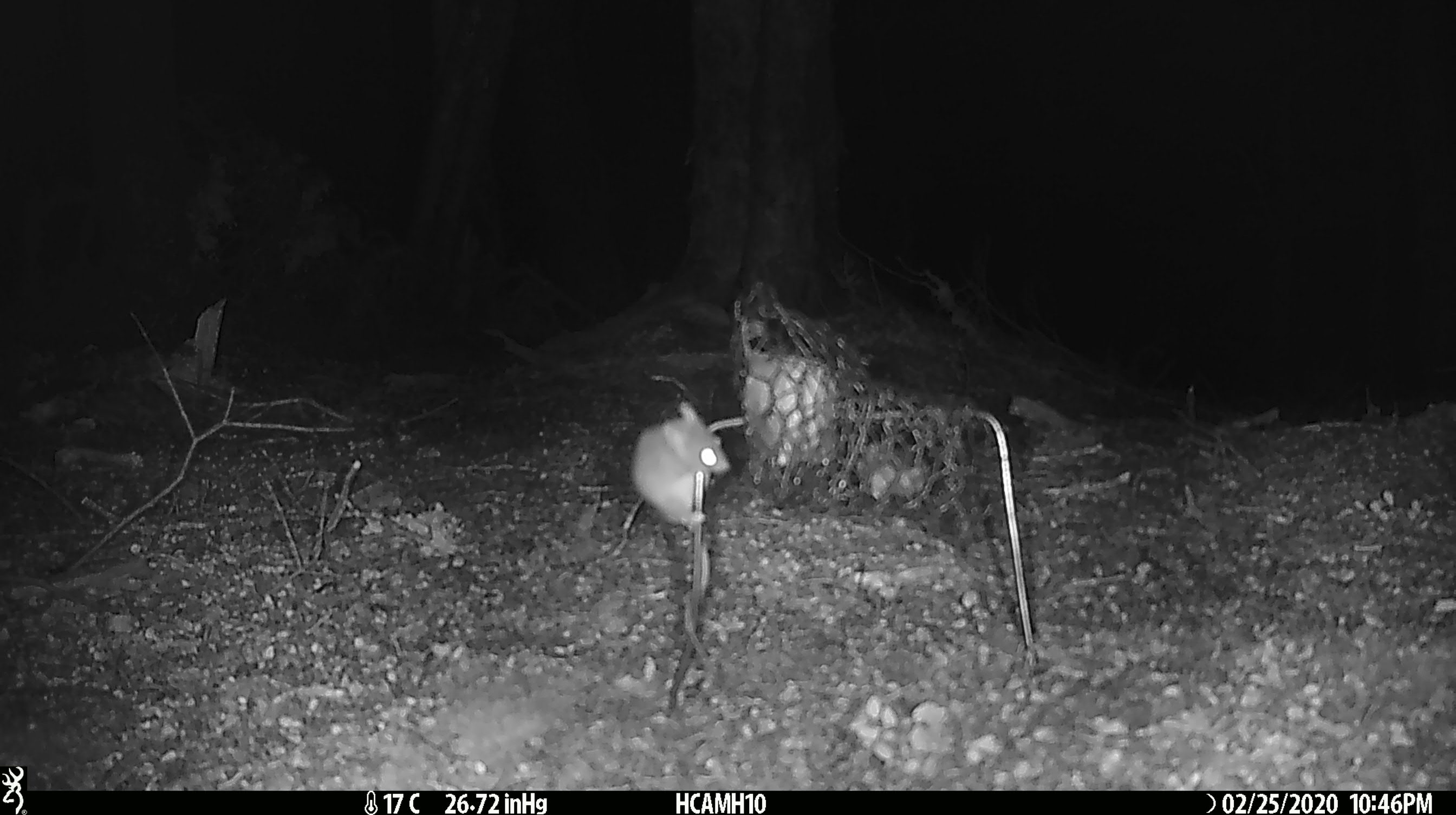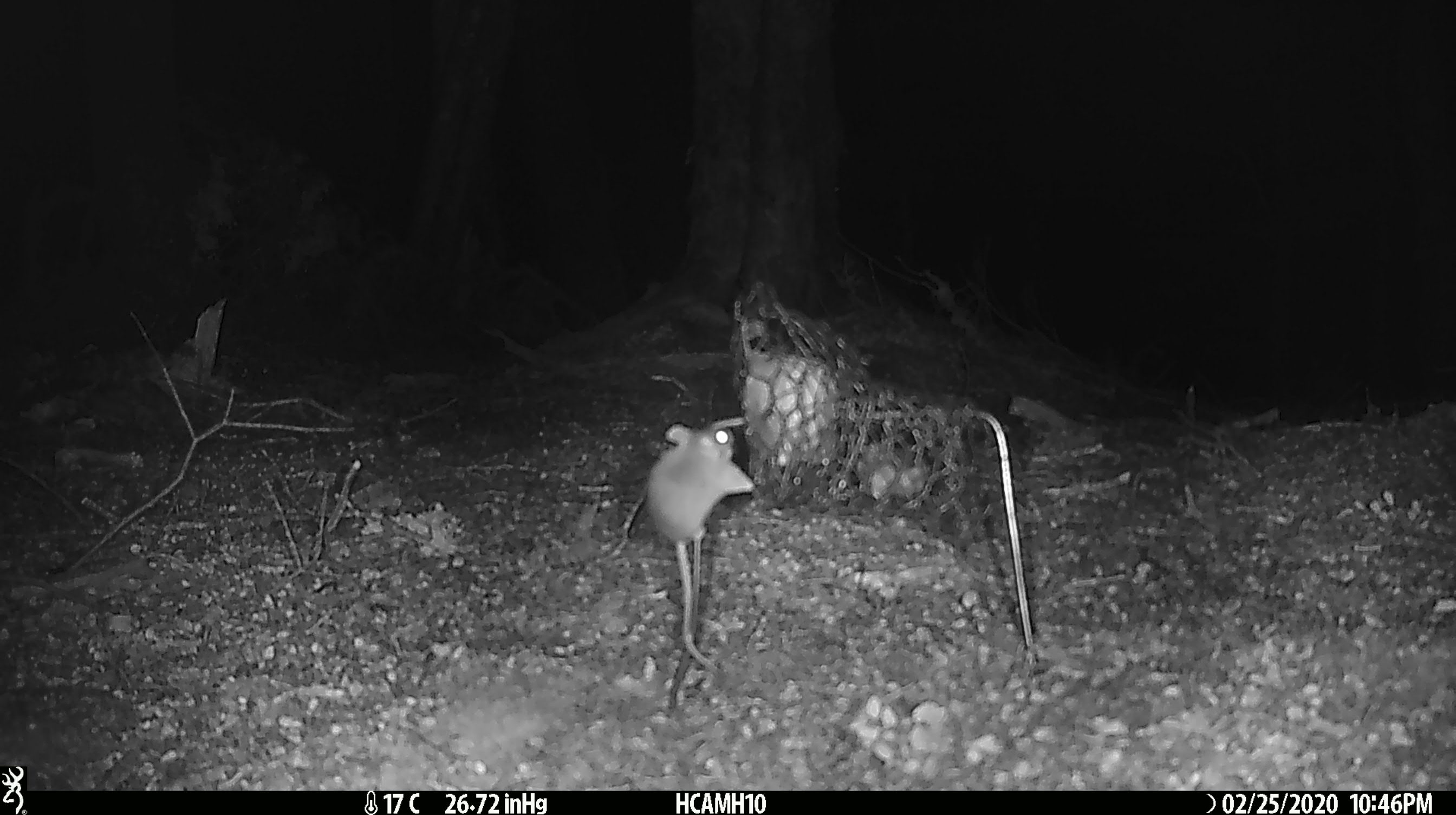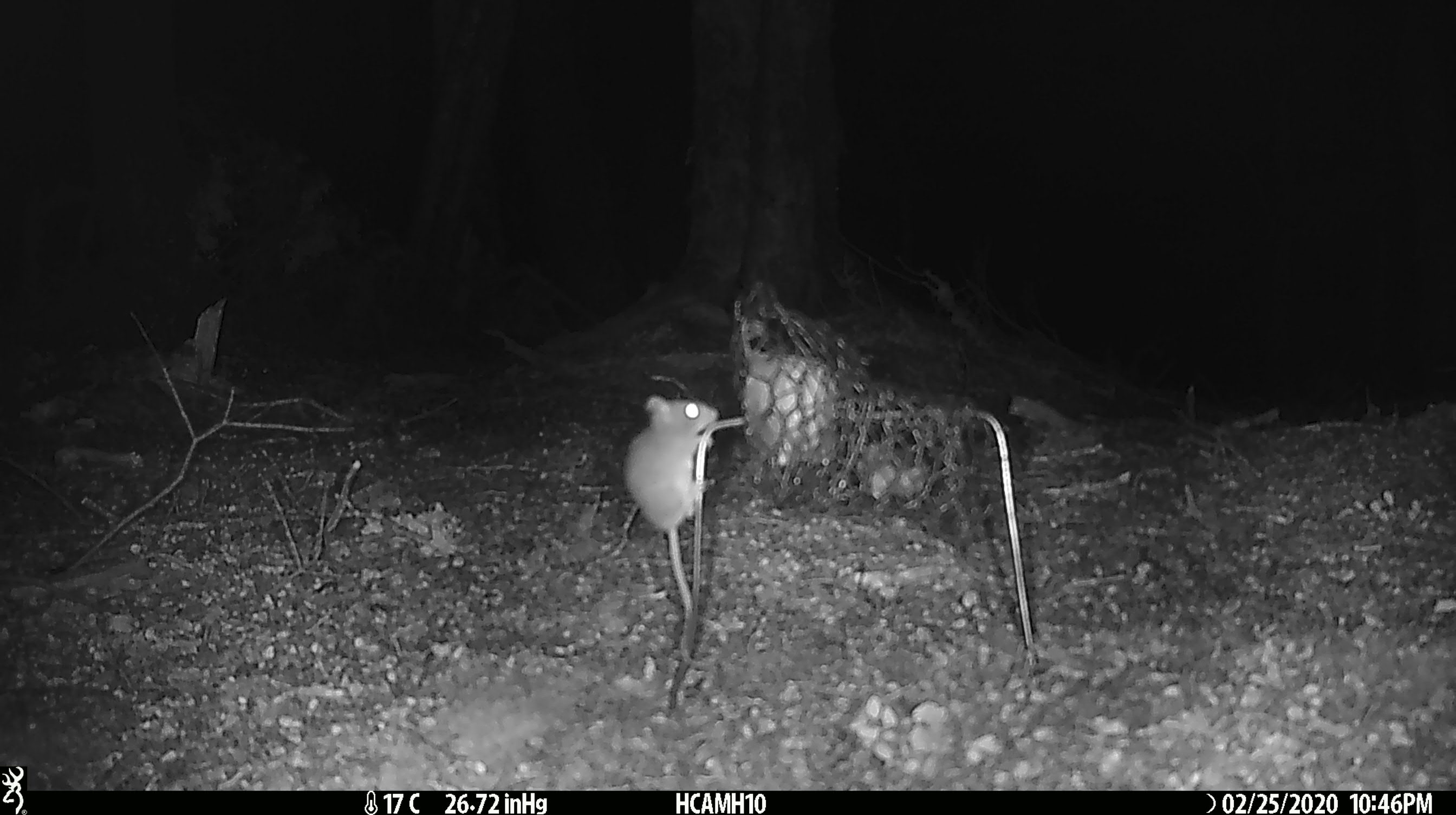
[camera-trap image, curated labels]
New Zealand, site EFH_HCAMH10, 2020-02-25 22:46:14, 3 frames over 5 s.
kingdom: Animalia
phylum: Chordata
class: Mammalia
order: Rodentia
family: Muridae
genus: Mus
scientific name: Mus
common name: mouse